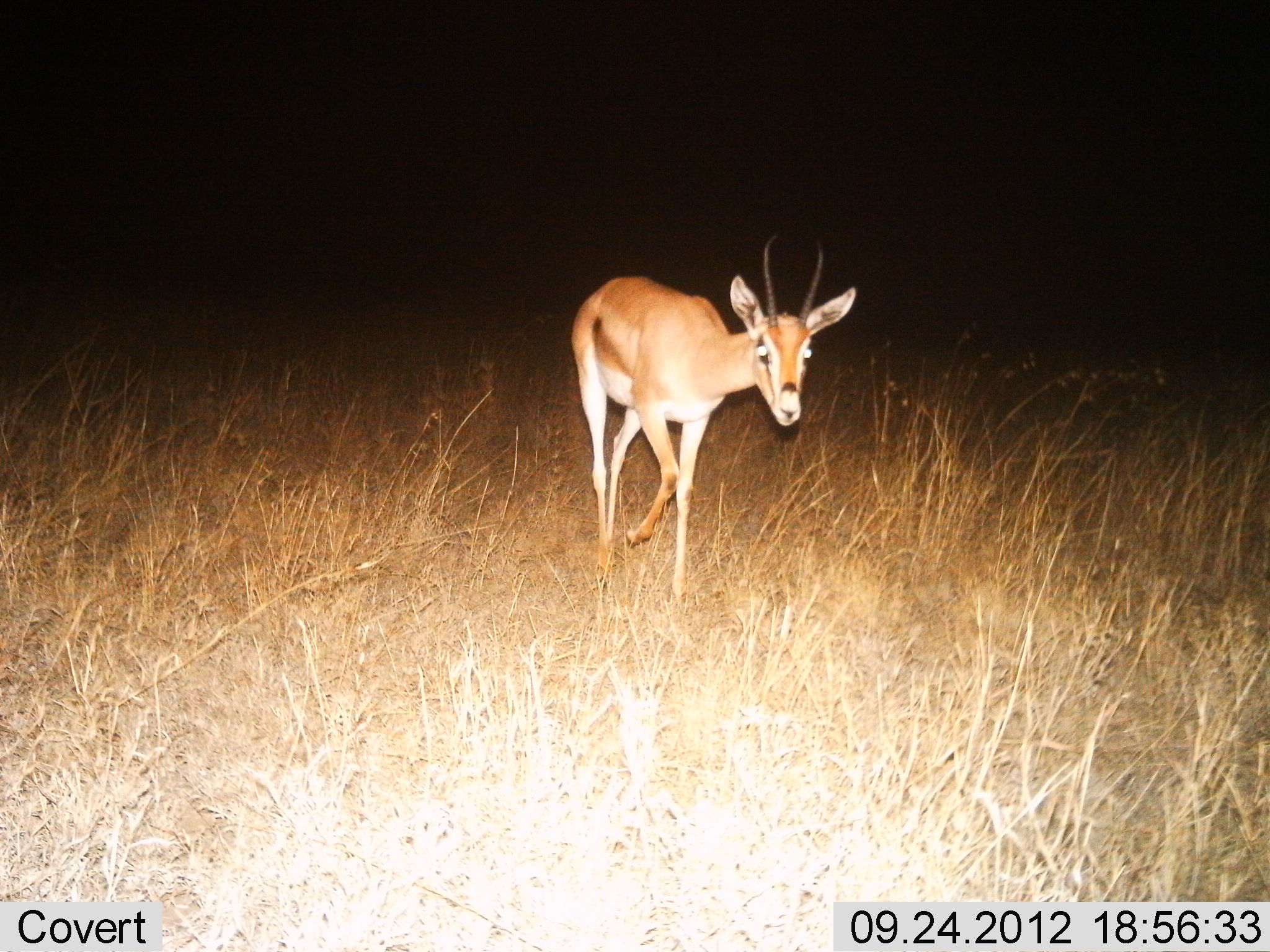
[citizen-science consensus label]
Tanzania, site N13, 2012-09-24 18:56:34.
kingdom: Animalia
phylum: Chordata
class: Mammalia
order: Artiodactyla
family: Bovidae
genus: Nanger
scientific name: Nanger granti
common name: grant's gazelle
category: gazellegrants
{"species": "gazellegrants (grant's gazelle) (Nanger granti)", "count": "1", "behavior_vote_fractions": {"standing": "8%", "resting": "0%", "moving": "92%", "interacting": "0%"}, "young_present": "0%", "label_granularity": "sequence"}